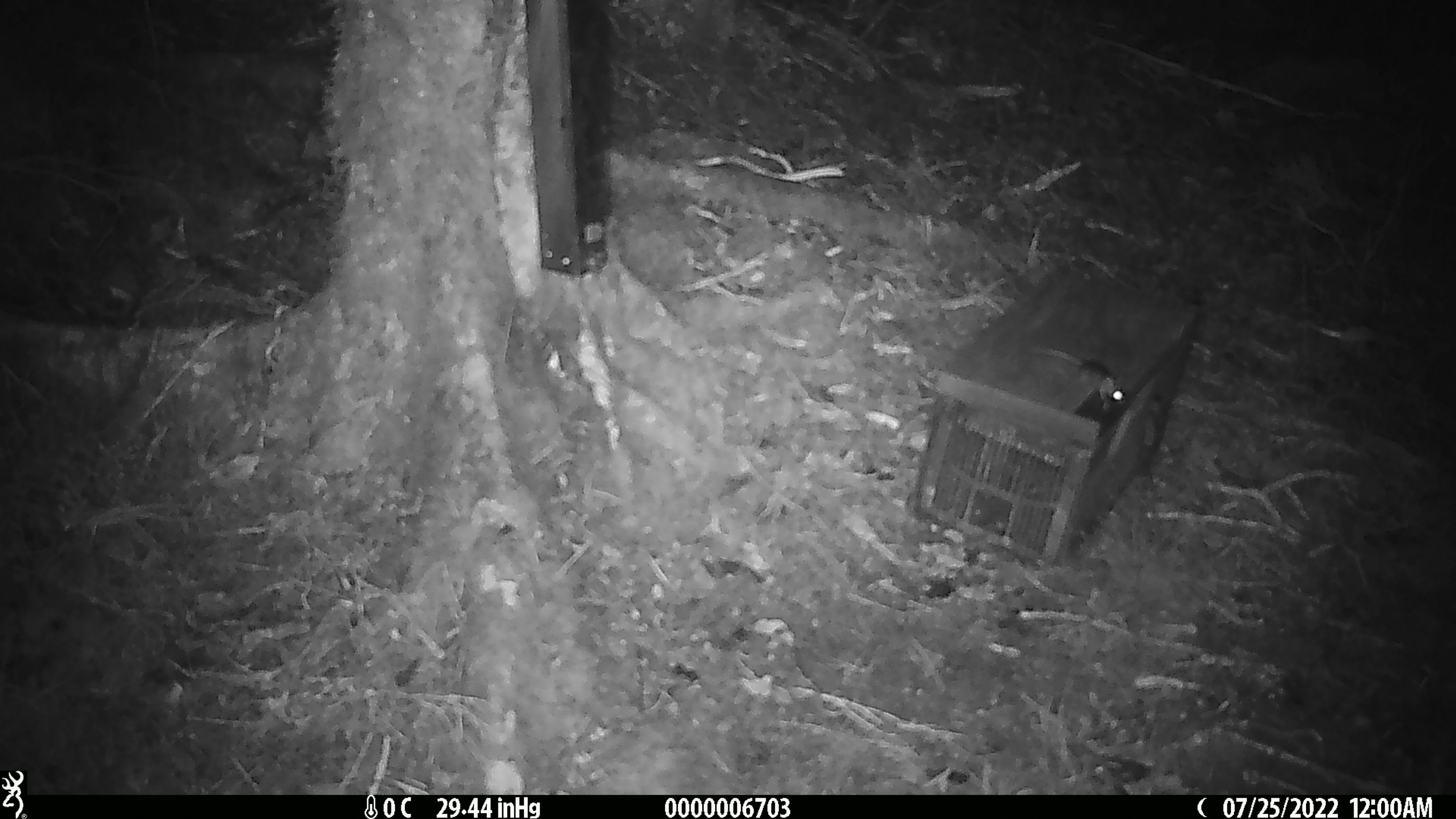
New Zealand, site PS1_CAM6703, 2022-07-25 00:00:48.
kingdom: Animalia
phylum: Chordata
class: Mammalia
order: Rodentia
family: Muridae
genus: Mus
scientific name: Mus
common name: mouse